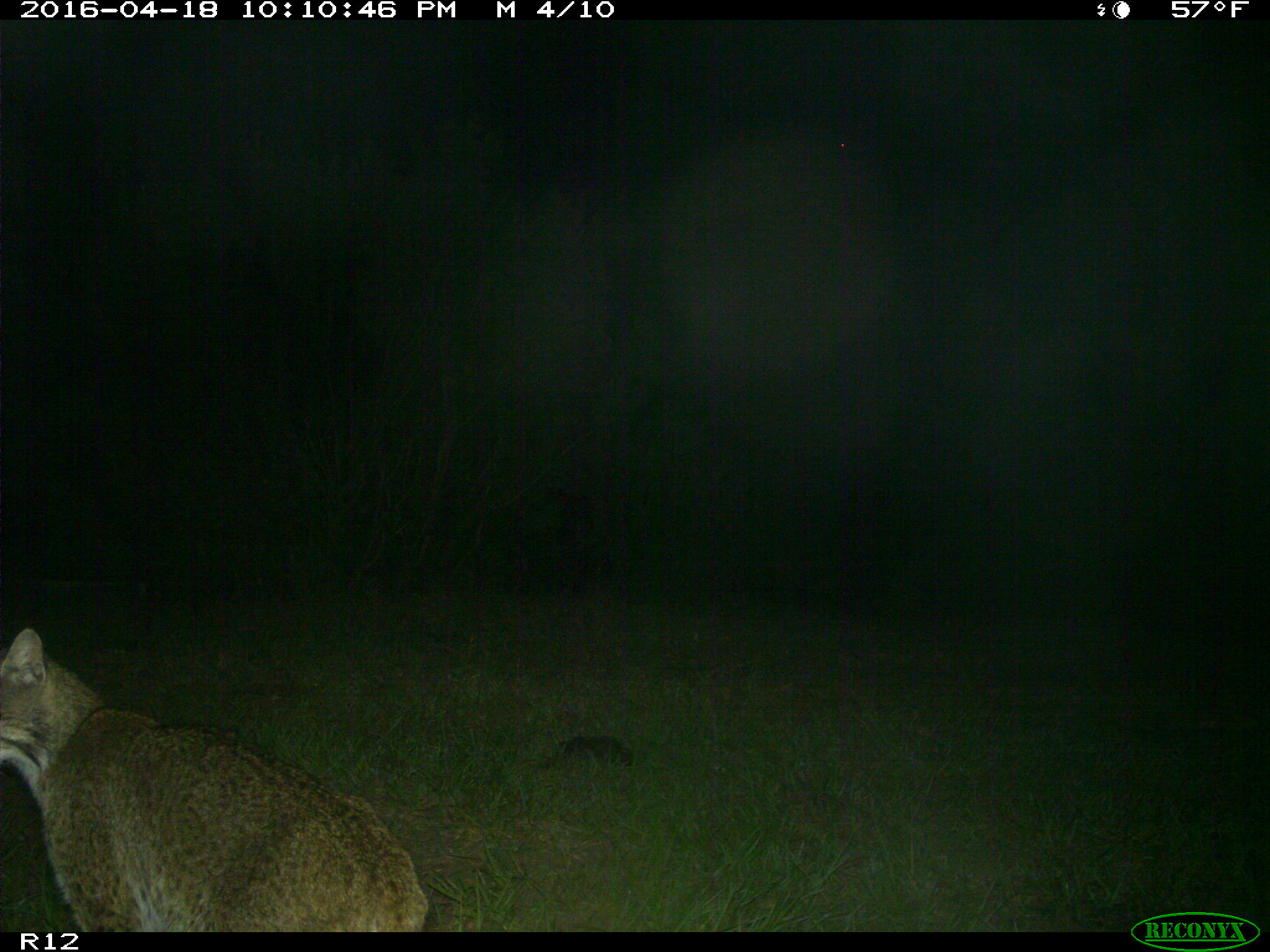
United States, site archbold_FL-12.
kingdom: Animalia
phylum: Chordata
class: Mammalia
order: Carnivora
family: Felidae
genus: Lynx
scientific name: Lynx rufus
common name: bobcat